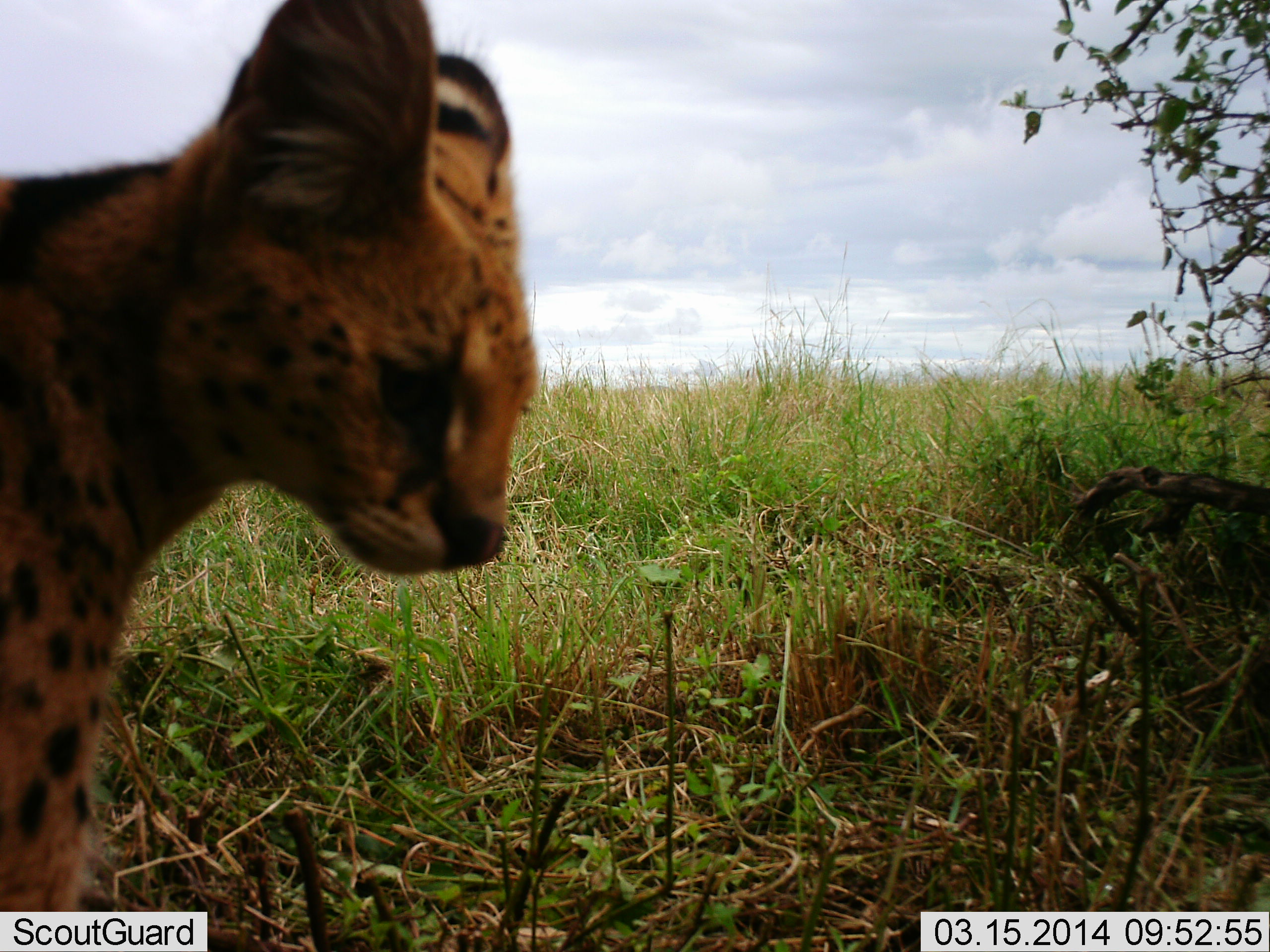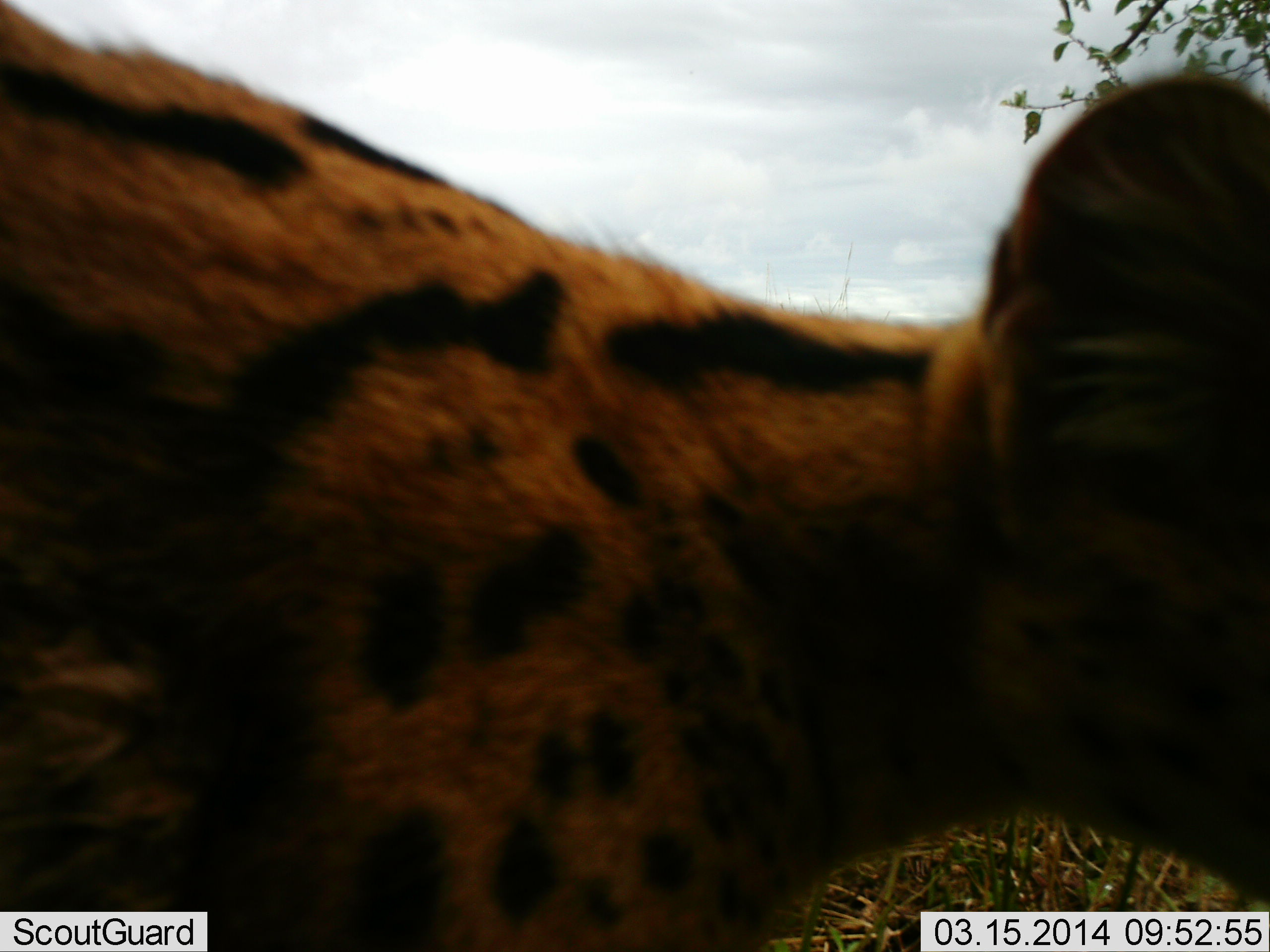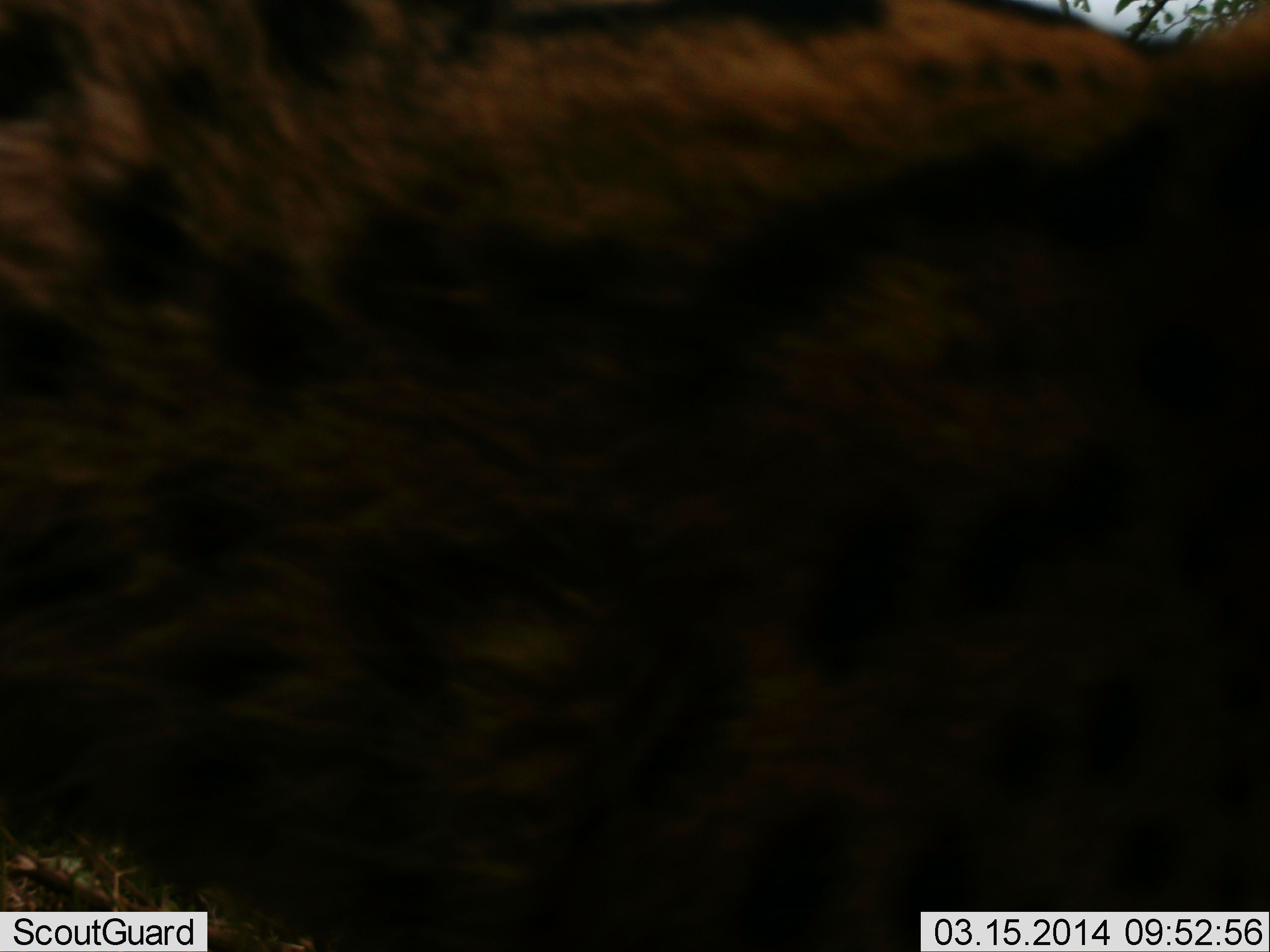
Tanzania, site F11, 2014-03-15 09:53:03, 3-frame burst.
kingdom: Animalia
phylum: Chordata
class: Mammalia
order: Carnivora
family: Felidae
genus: Leptailurus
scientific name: Leptailurus serval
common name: serval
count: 1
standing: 0%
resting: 0%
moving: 100%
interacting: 0%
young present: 0%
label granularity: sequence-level